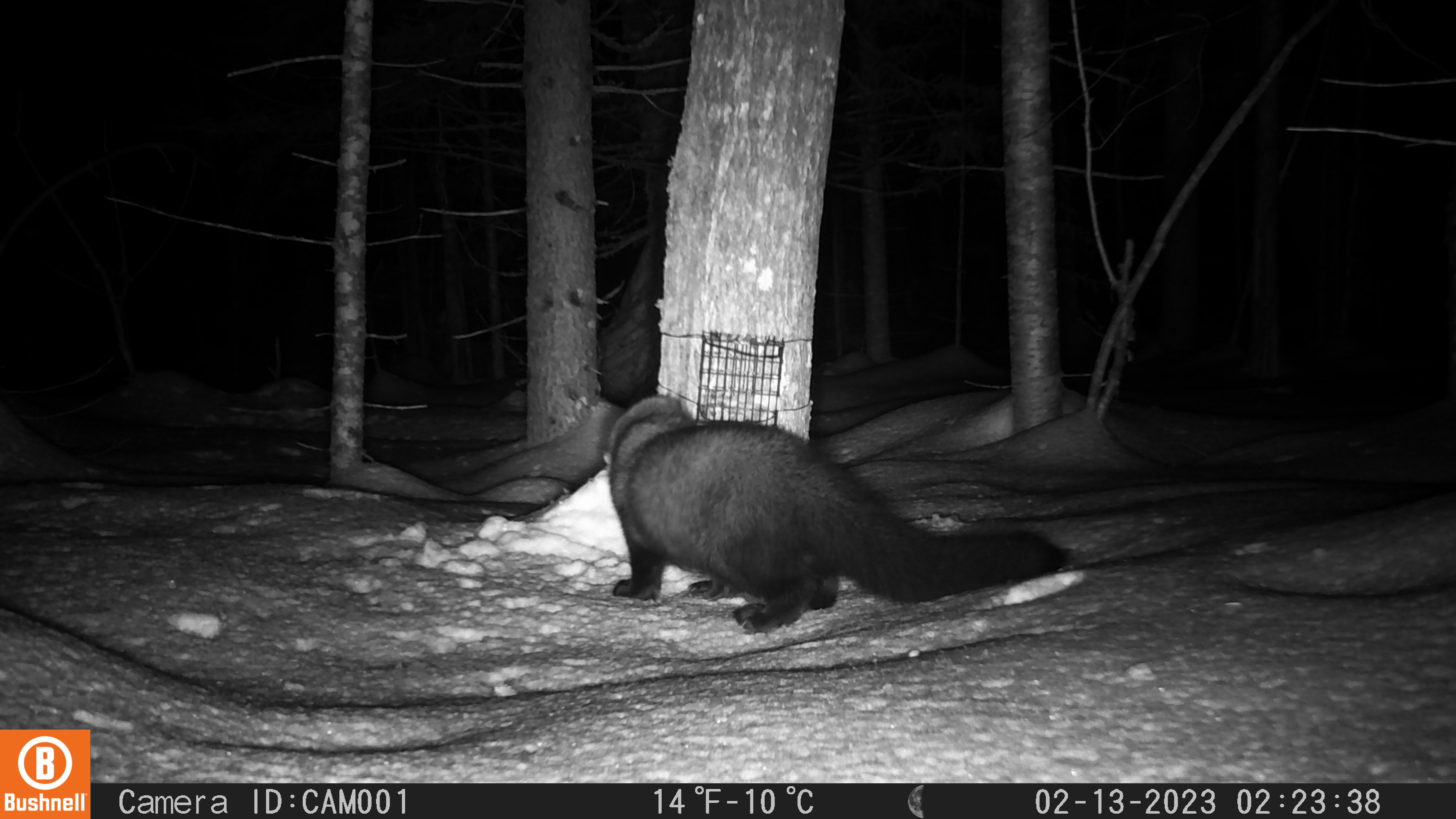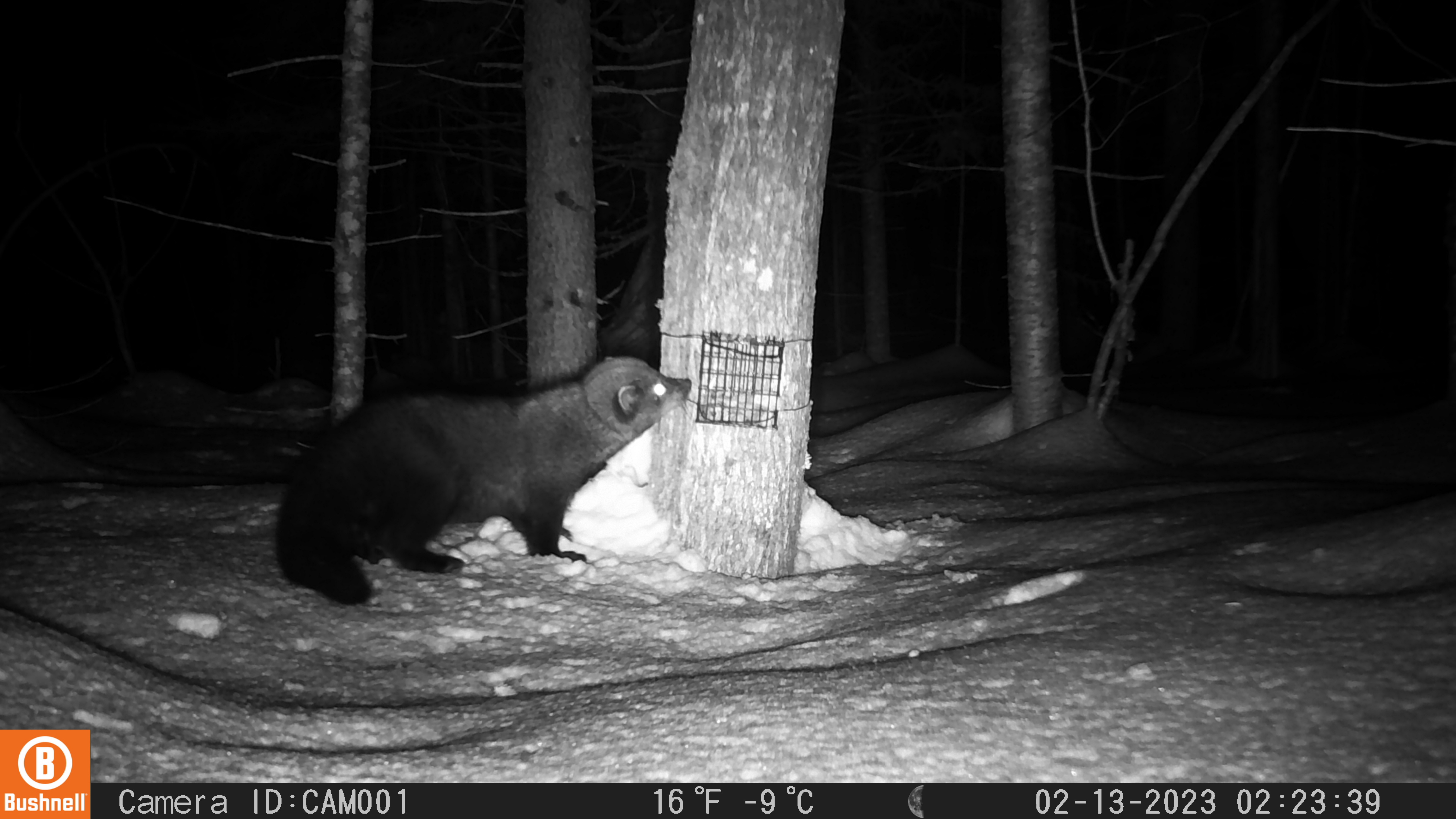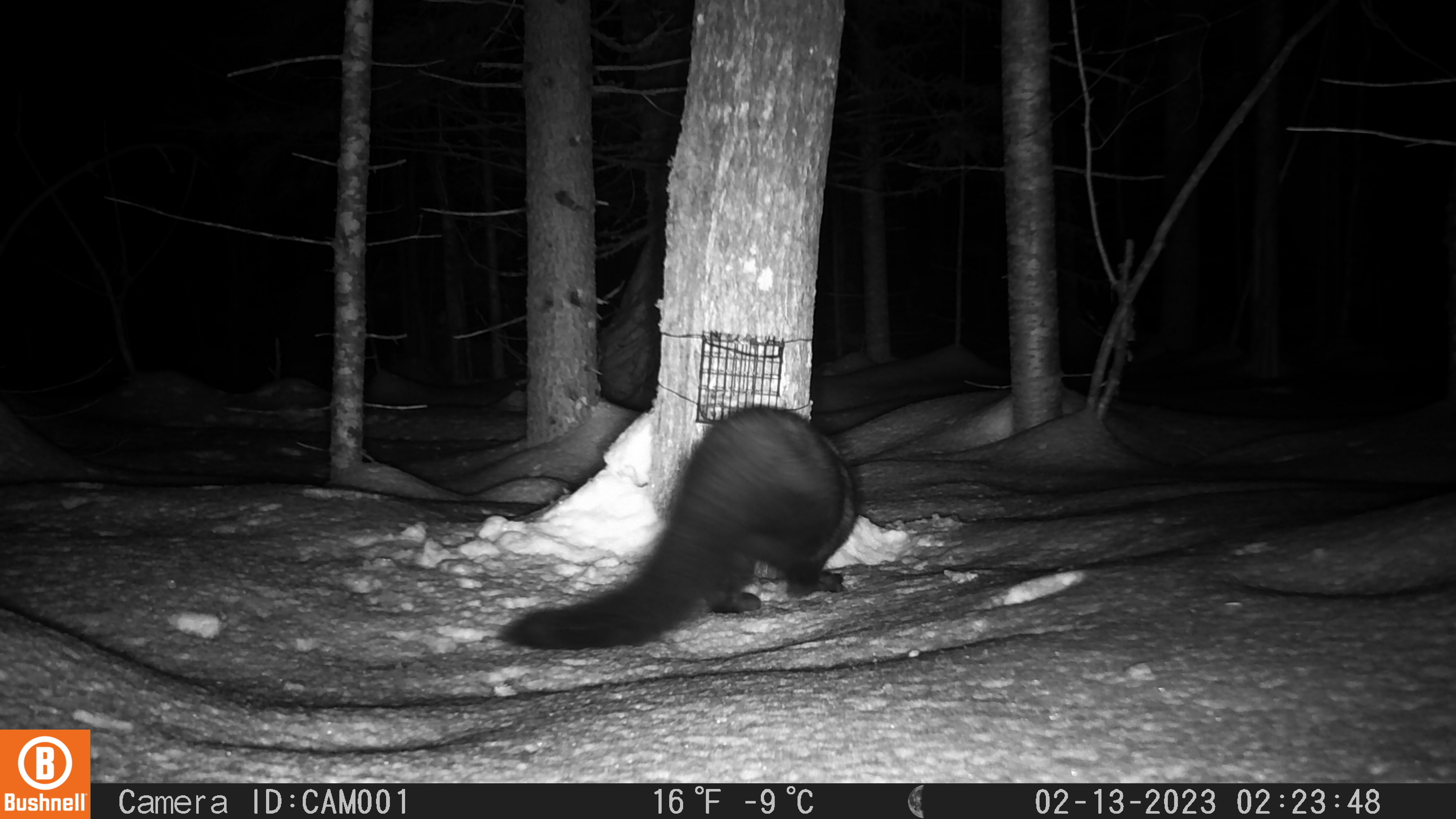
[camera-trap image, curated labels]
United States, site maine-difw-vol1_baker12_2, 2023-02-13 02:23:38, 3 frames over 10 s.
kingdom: Animalia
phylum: Chordata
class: Mammalia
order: Carnivora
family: Mustelidae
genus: Pekania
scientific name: Pekania pennanti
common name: fisher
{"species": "fisher (Pekania pennanti)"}